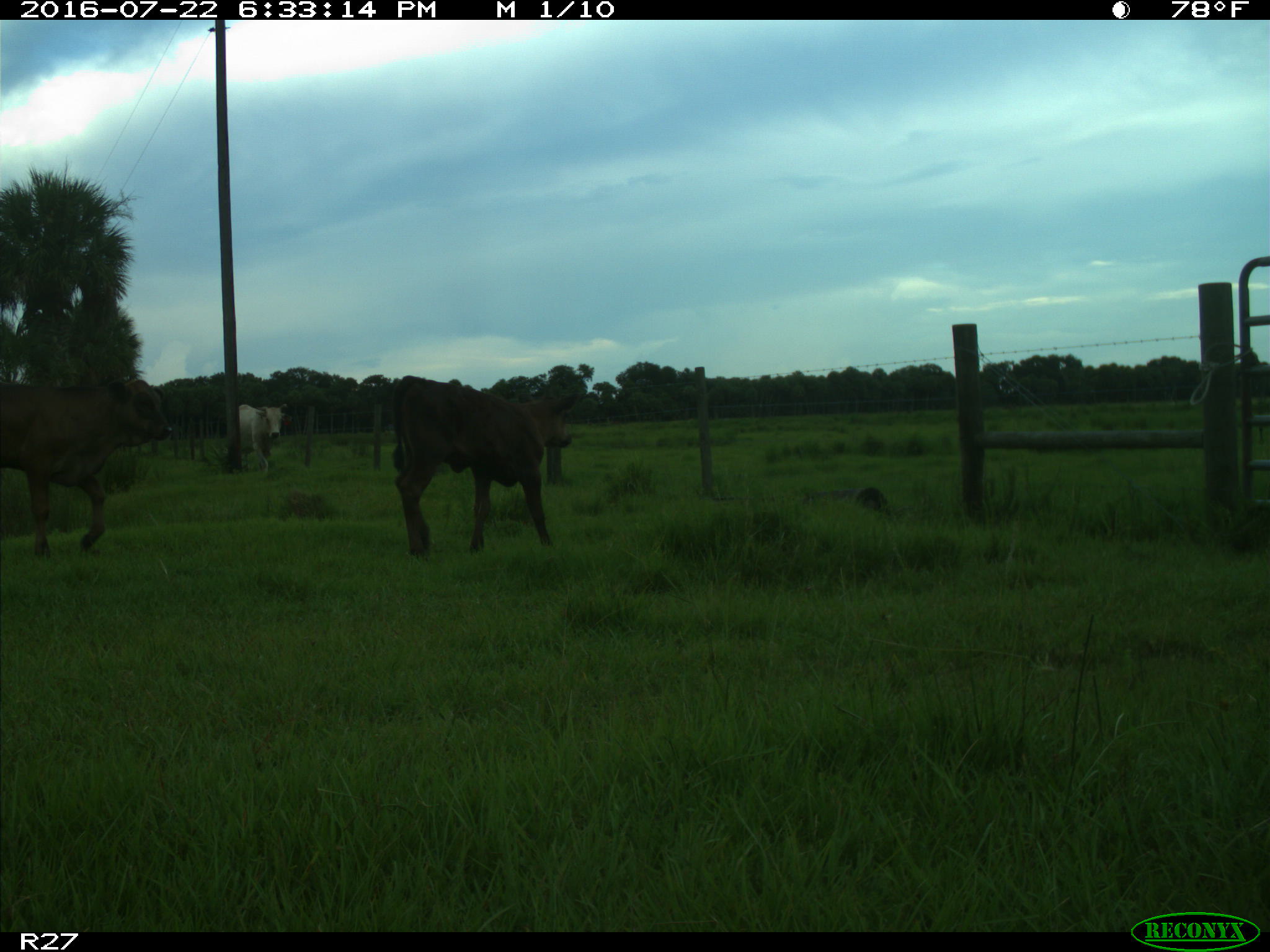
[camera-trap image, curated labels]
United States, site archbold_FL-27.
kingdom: Animalia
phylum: Chordata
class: Mammalia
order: Artiodactyla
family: Bovidae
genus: Bos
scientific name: Bos taurus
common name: domestic cow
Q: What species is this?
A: Bos taurus (domestic cow).